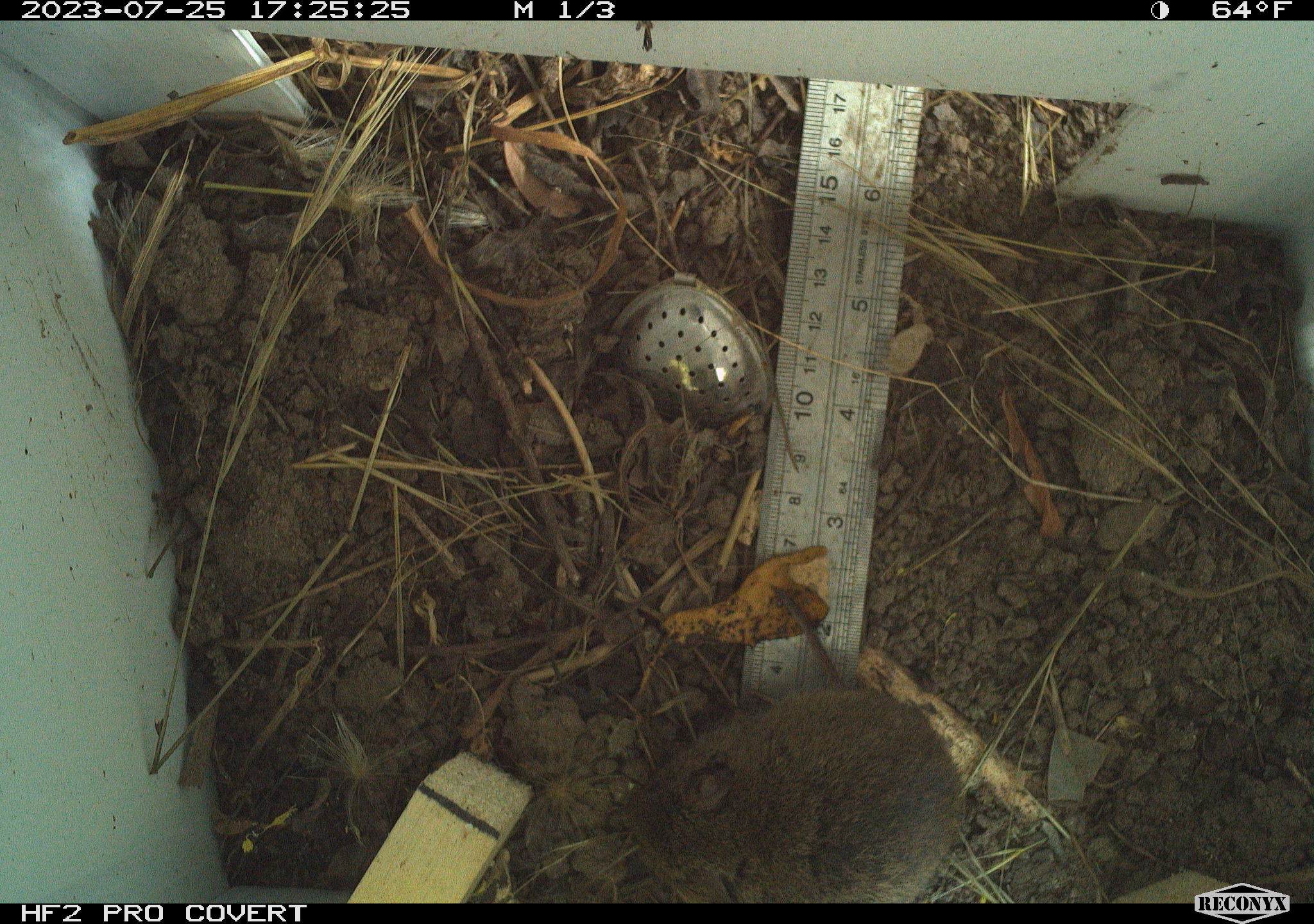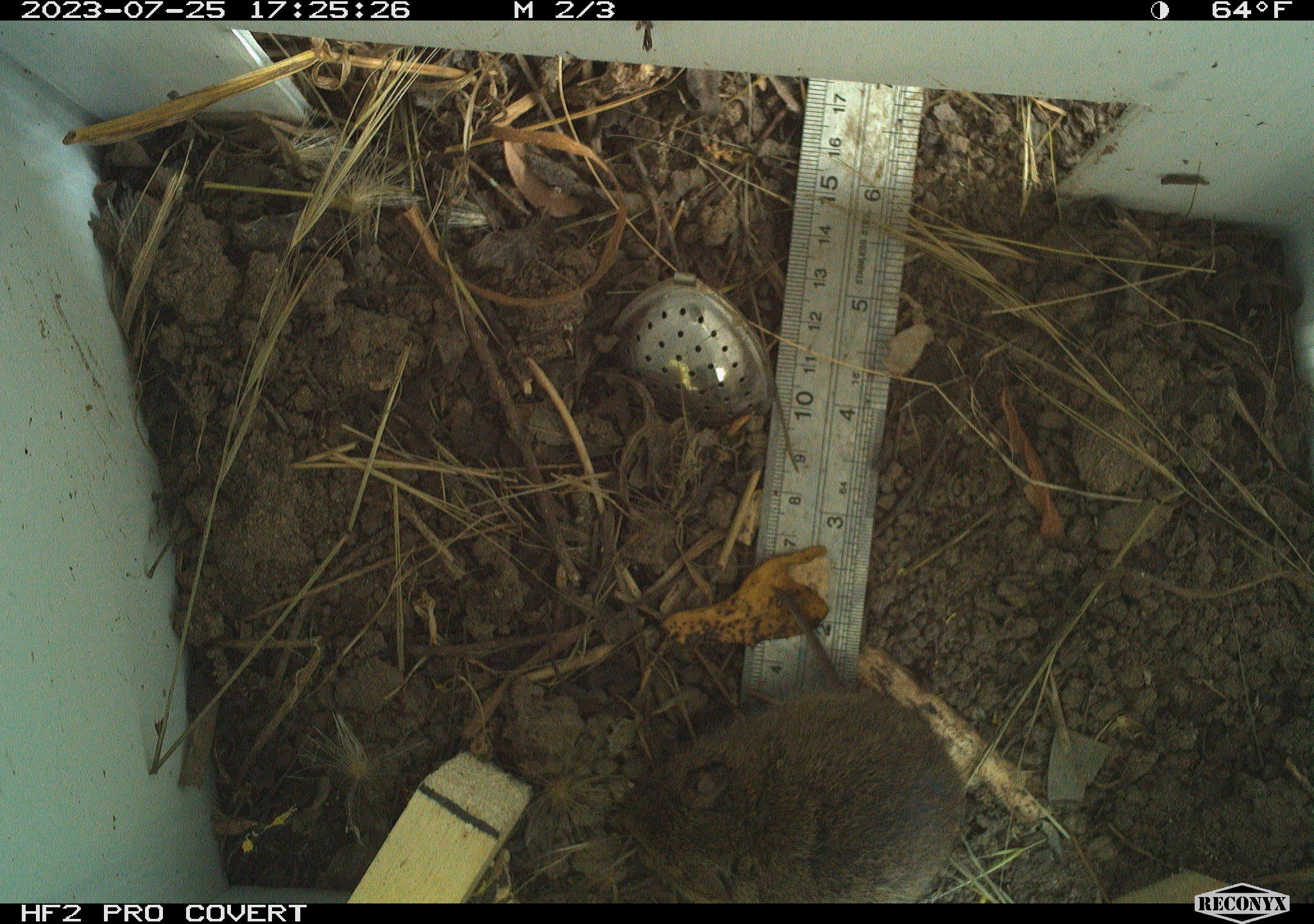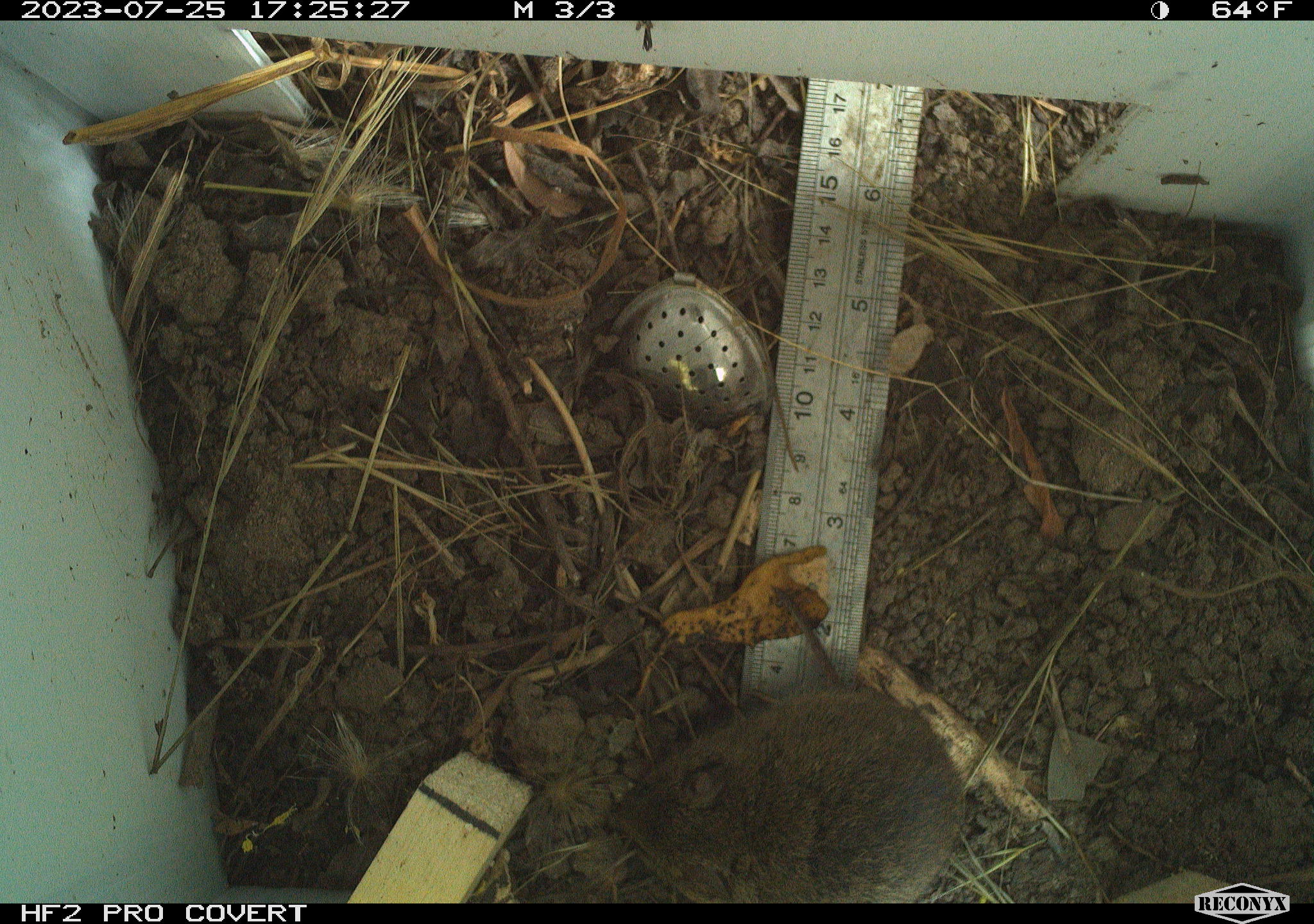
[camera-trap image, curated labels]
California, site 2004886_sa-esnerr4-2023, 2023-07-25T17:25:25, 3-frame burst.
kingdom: Animalia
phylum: Chordata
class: Mammalia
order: Rodentia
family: Cricetidae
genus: Microtus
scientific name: Microtus californicus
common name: california vole